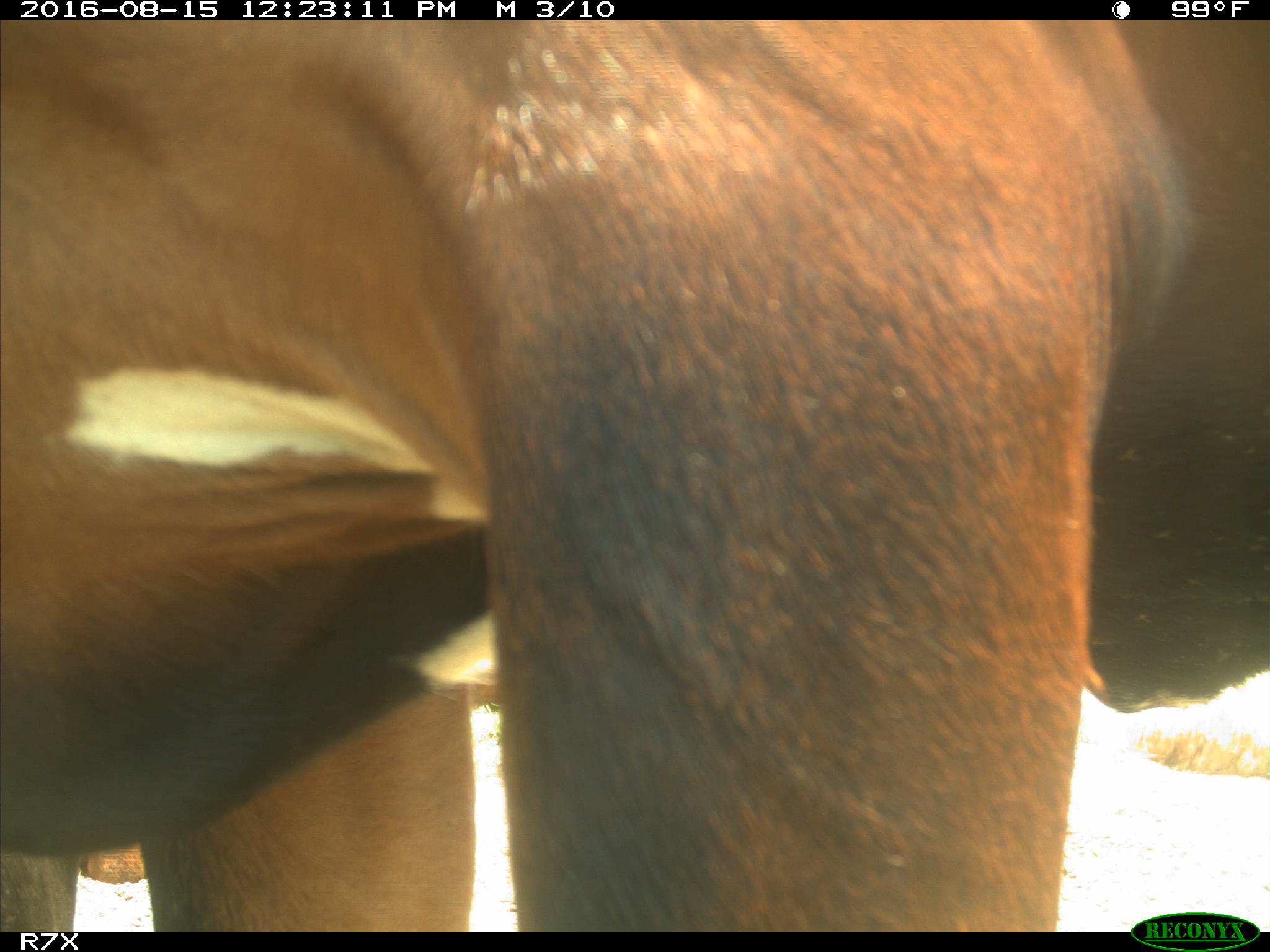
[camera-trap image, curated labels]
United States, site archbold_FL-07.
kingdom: Animalia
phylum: Chordata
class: Mammalia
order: Artiodactyla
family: Bovidae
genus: Bos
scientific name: Bos taurus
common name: domestic cow